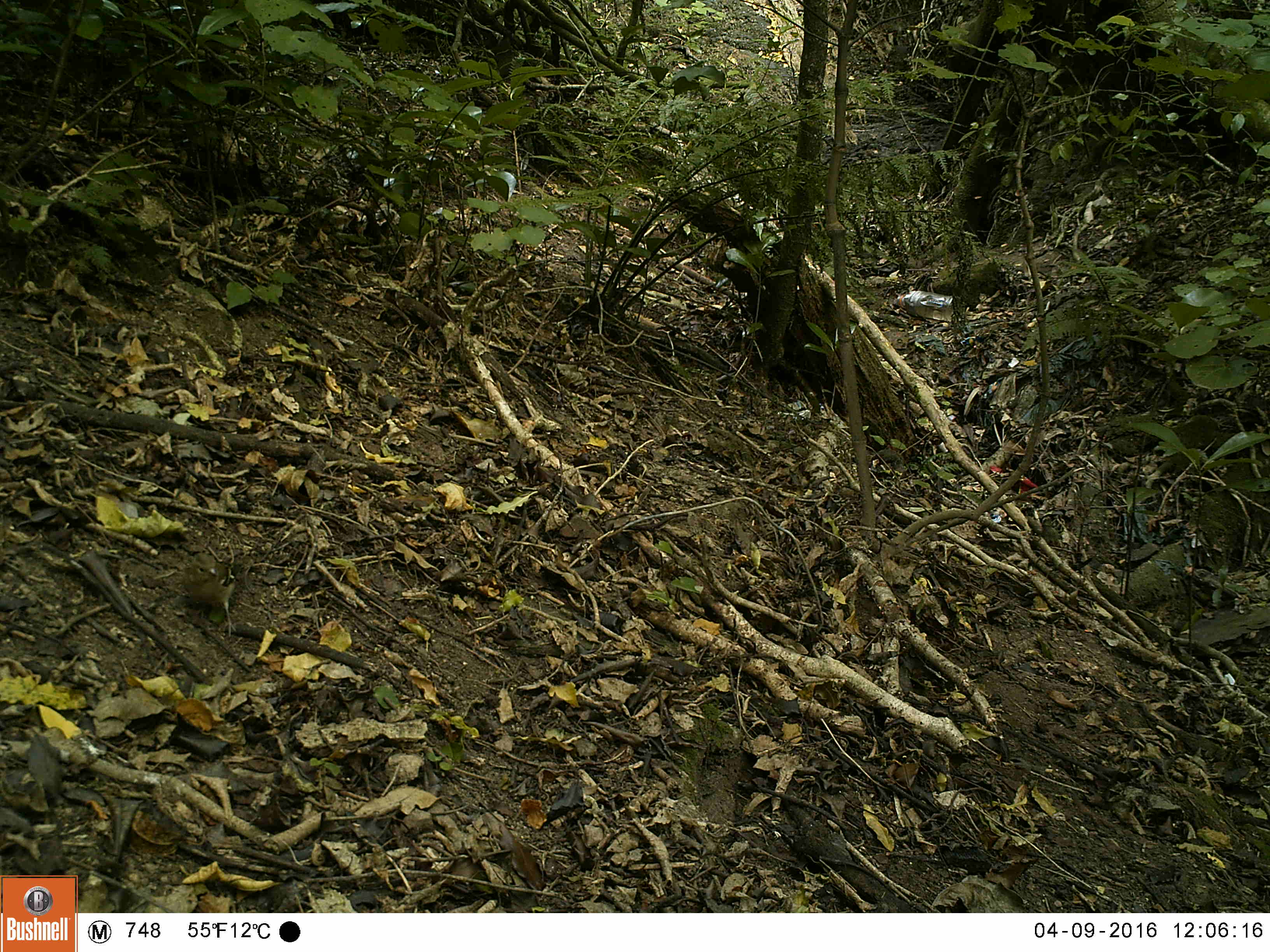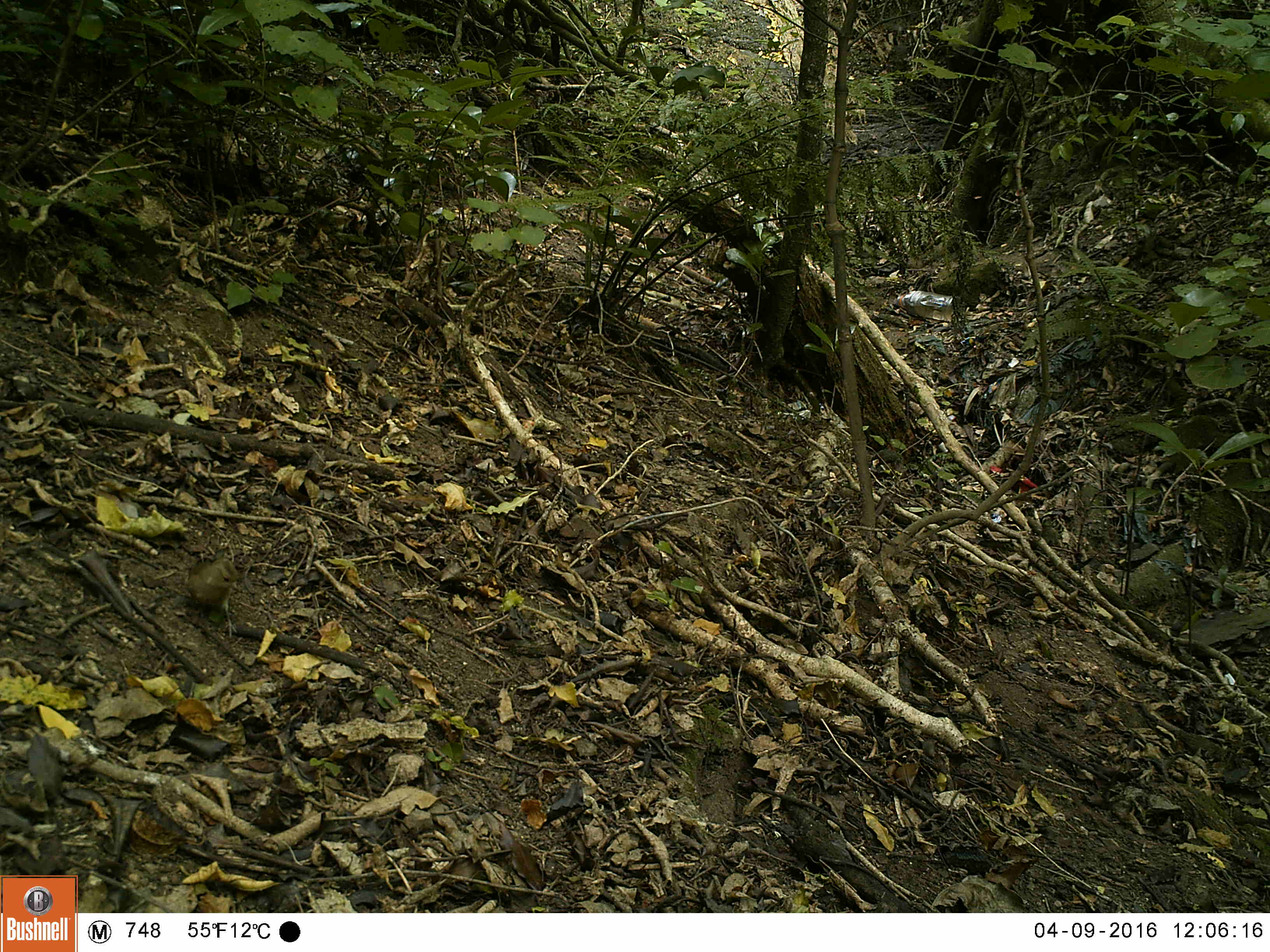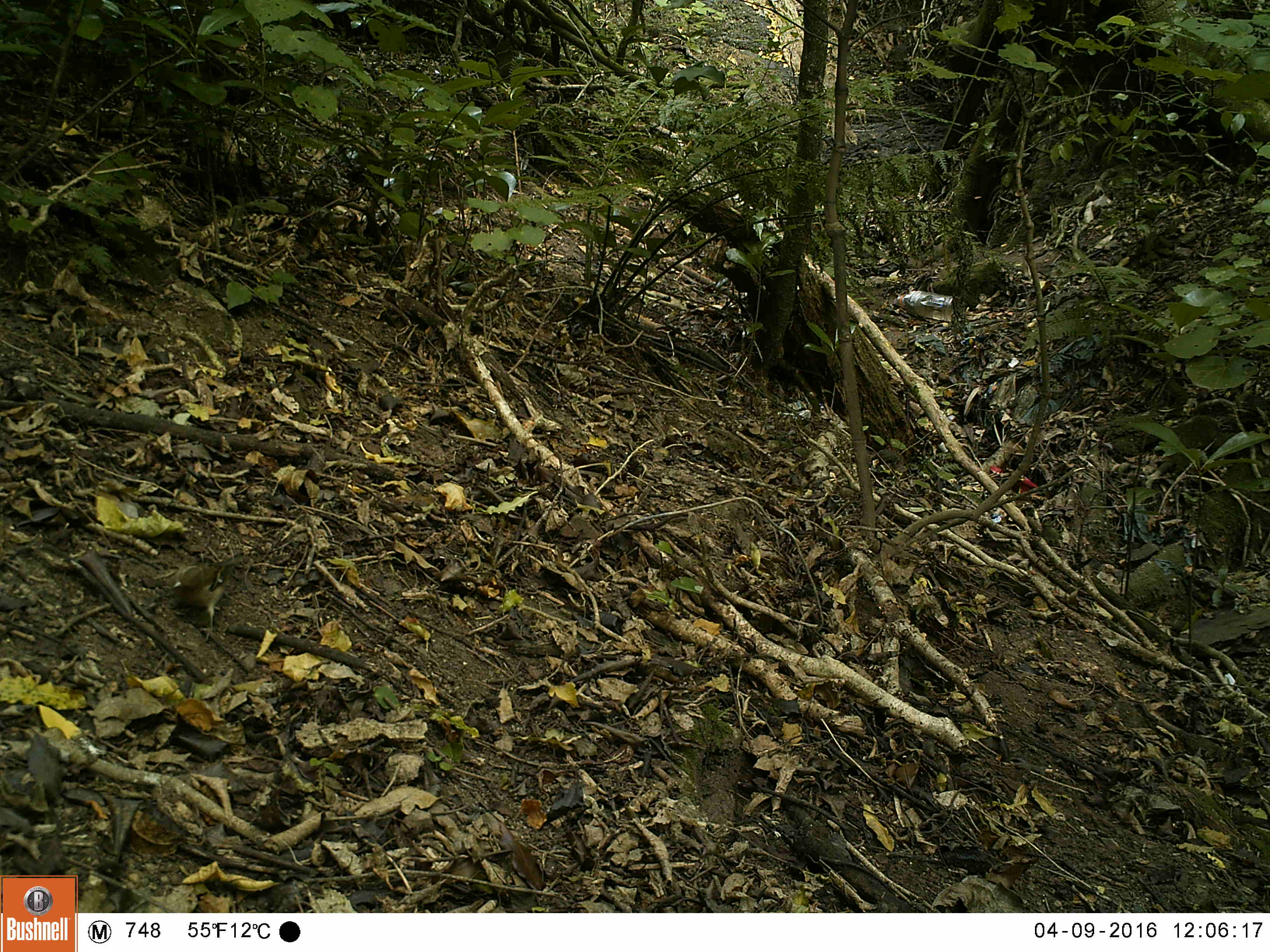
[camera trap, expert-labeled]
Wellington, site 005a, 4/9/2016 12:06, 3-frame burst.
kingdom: Animalia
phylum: Chordata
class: Aves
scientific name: Aves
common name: bird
Bird (Aves).